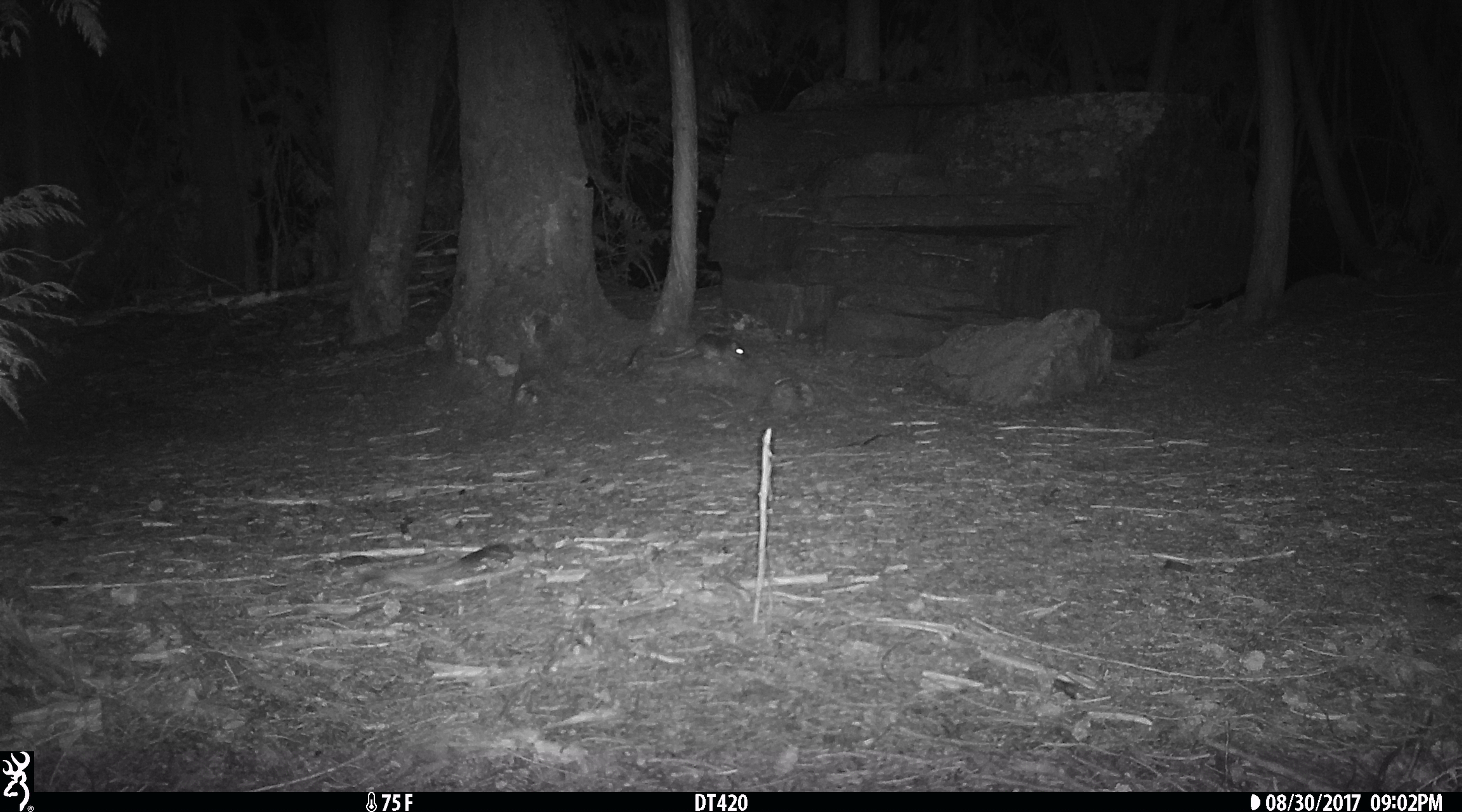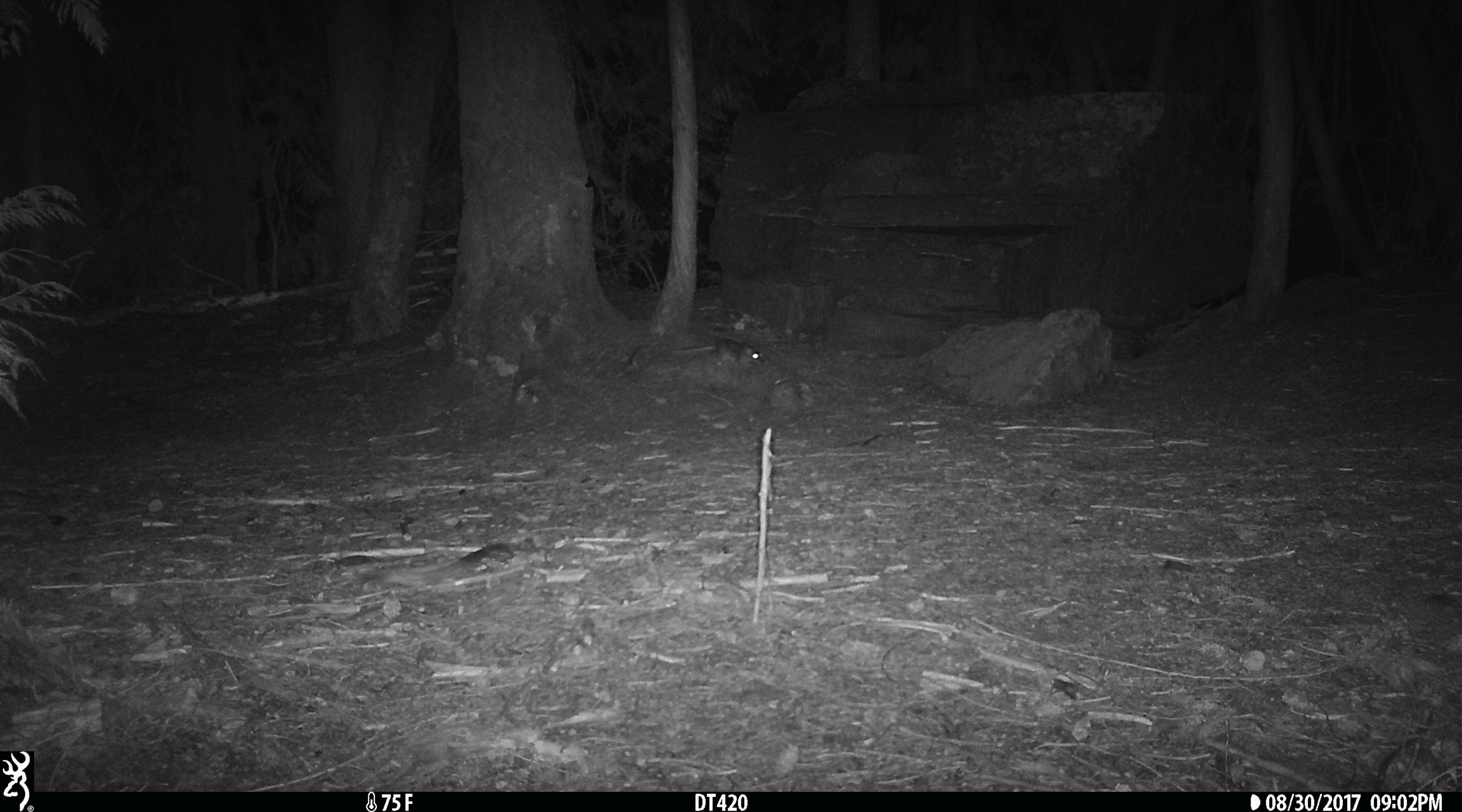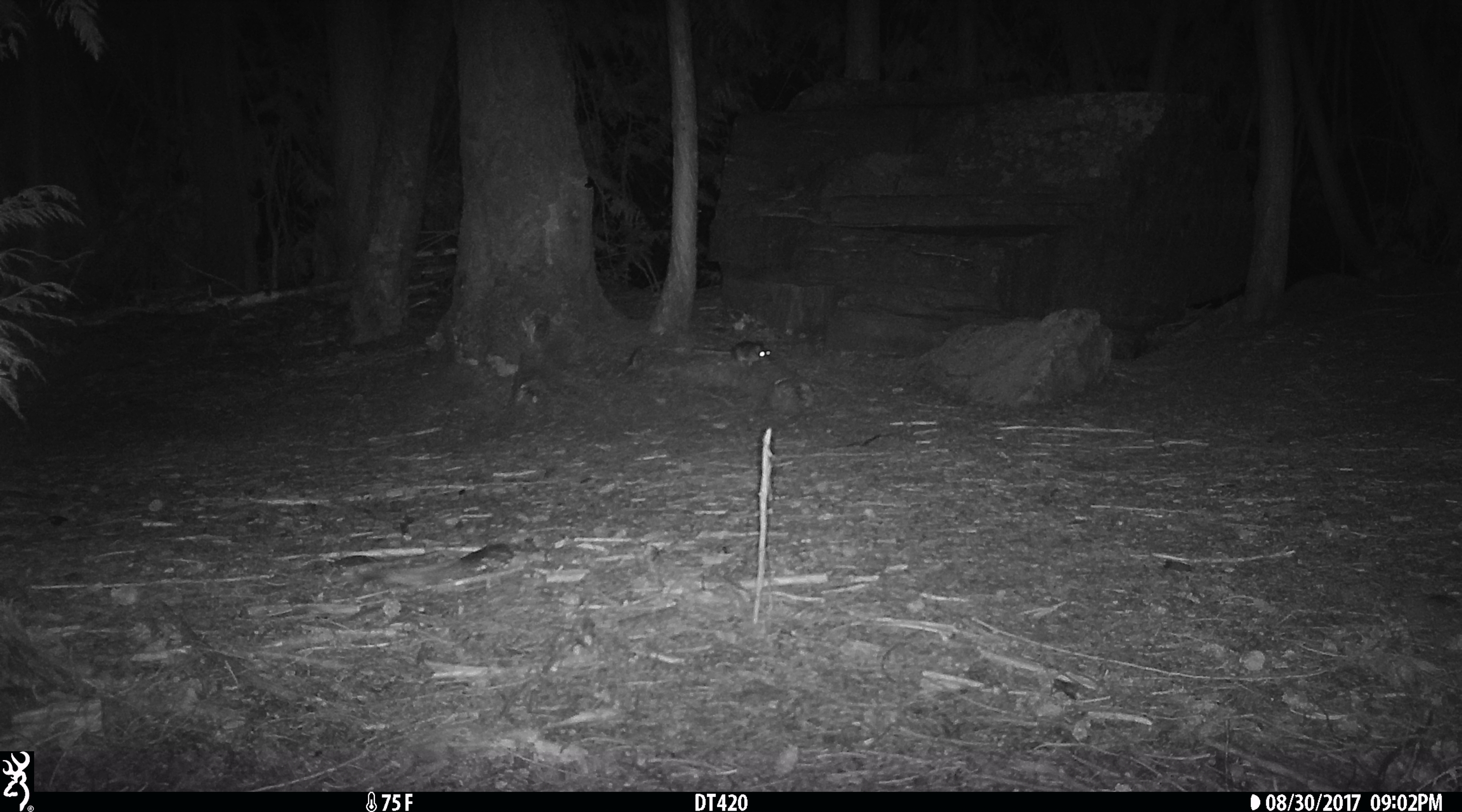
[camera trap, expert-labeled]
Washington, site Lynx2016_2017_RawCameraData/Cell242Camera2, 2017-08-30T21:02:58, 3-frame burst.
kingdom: Animalia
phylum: Chordata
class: Mammalia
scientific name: Mammalia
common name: small mammal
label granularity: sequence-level